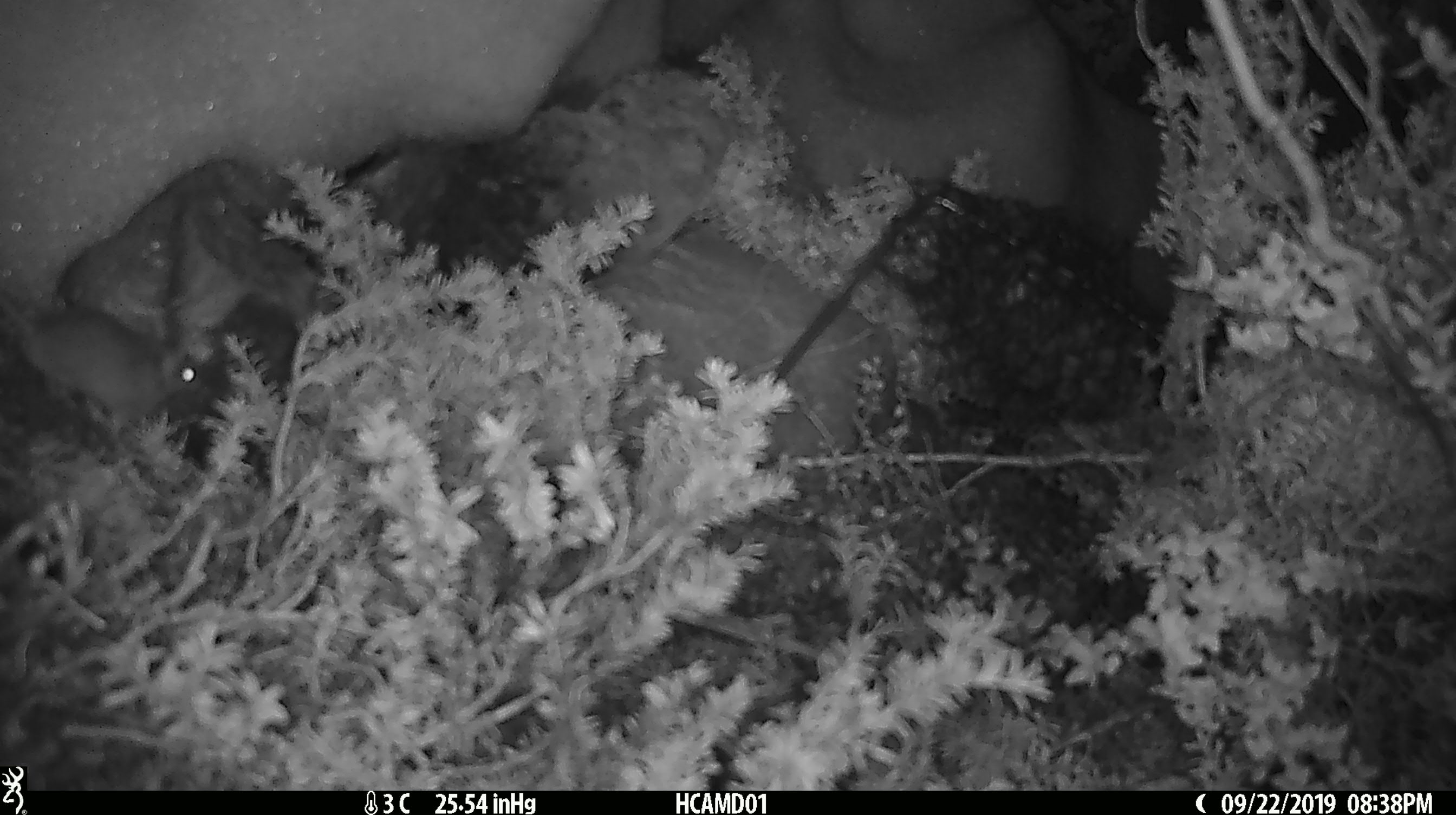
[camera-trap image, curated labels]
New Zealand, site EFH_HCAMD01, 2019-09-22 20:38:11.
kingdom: Animalia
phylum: Chordata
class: Mammalia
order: Rodentia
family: Muridae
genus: Mus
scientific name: Mus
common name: mouse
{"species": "mouse (Mus)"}